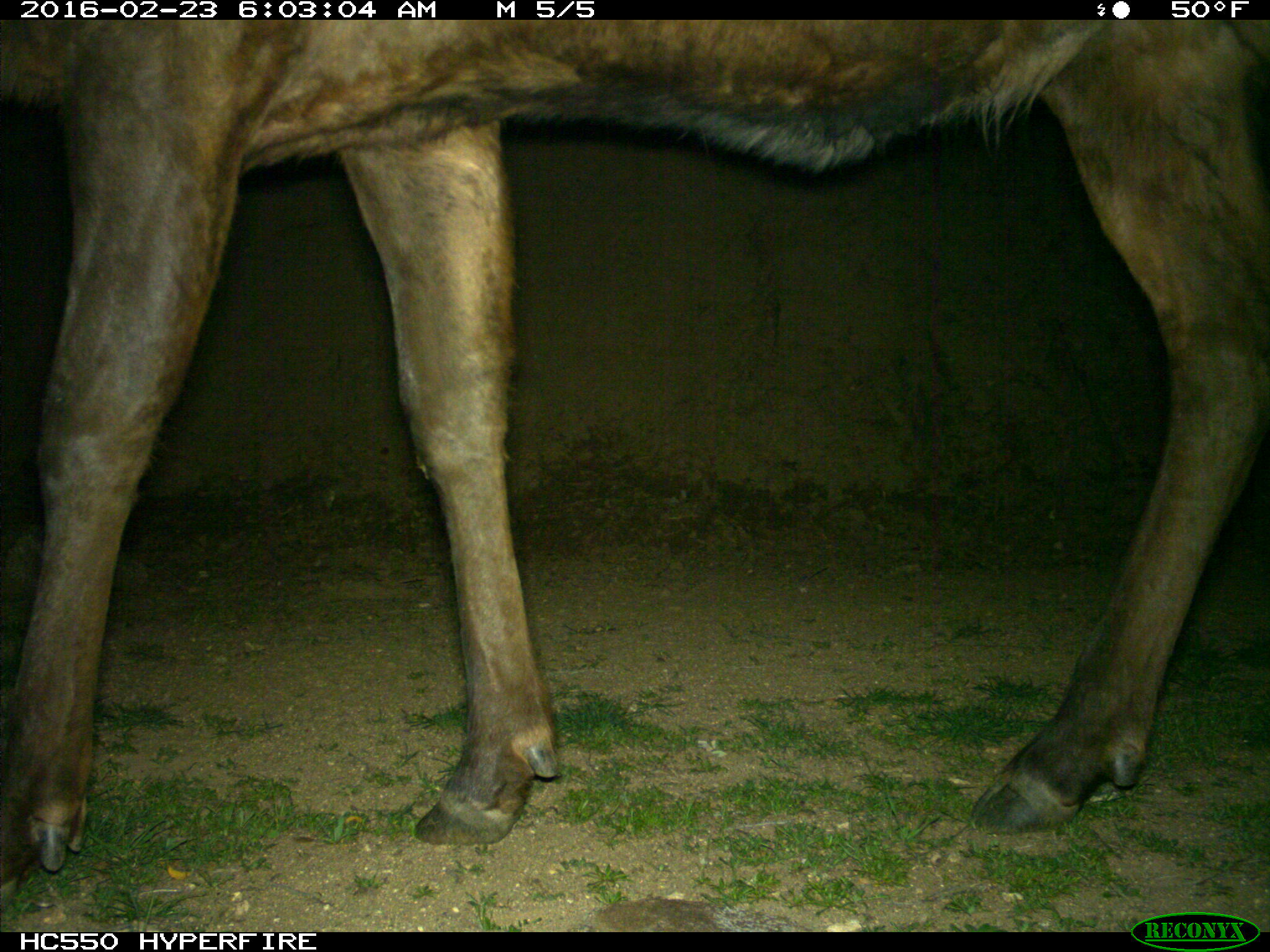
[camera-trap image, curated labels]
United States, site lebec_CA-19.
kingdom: Animalia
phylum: Chordata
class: Mammalia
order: Artiodactyla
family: Cervidae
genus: Cervus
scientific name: Cervus canadensis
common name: elk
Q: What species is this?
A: Cervus canadensis (elk).